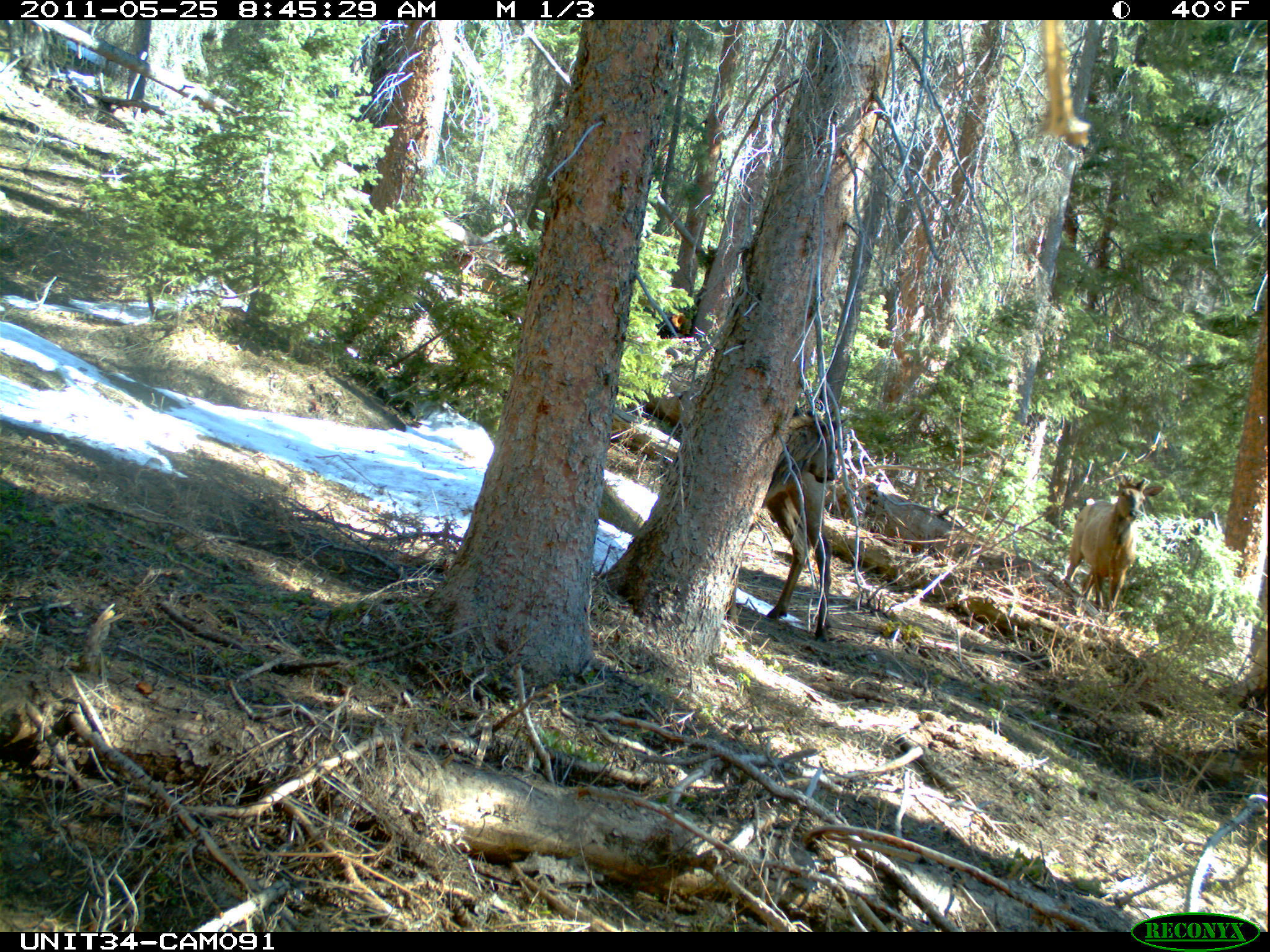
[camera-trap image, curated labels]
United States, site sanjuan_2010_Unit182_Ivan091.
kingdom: Animalia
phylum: Chordata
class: Mammalia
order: Artiodactyla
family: Cervidae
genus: Cervus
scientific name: Cervus elaphus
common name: red deer